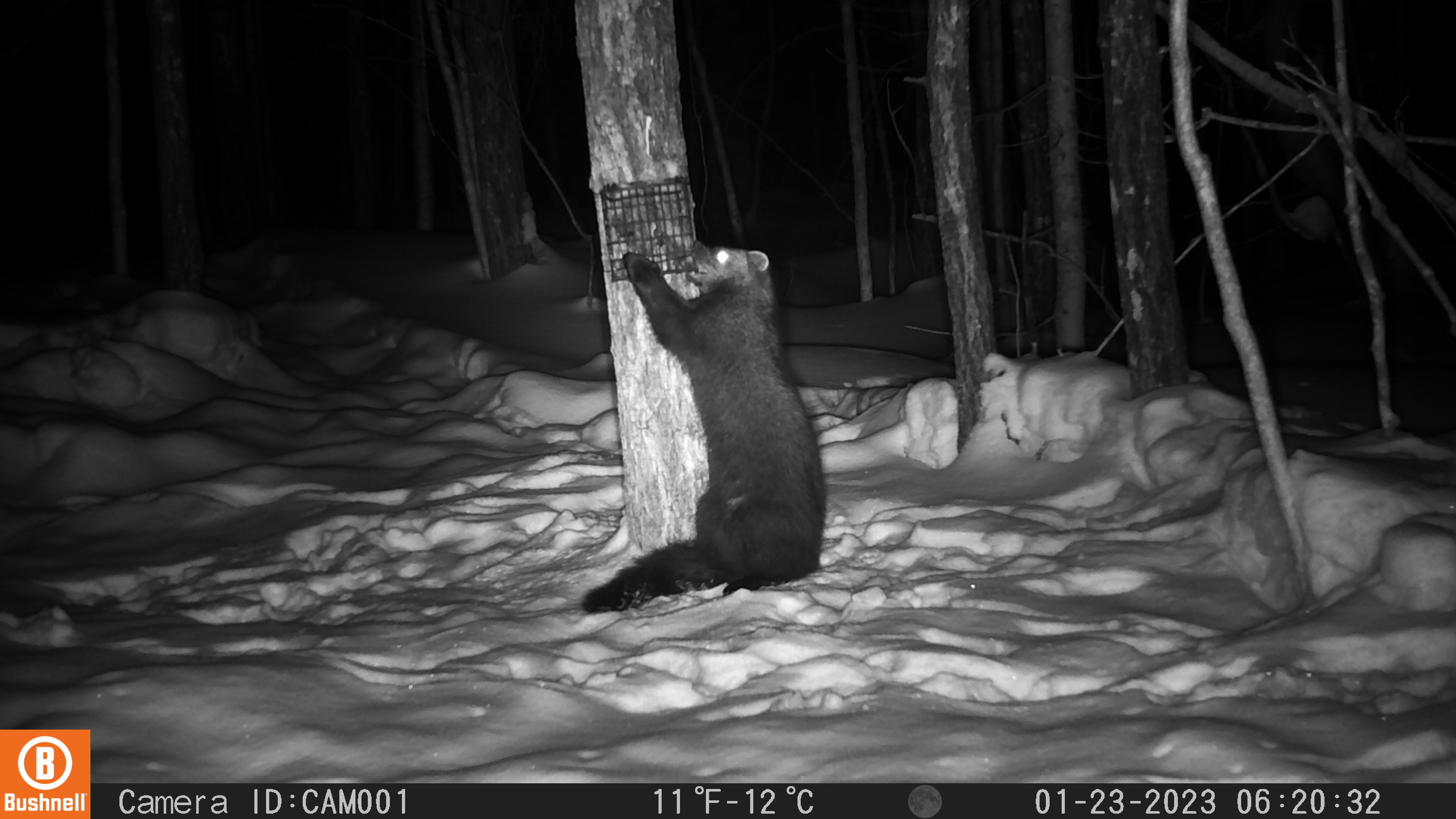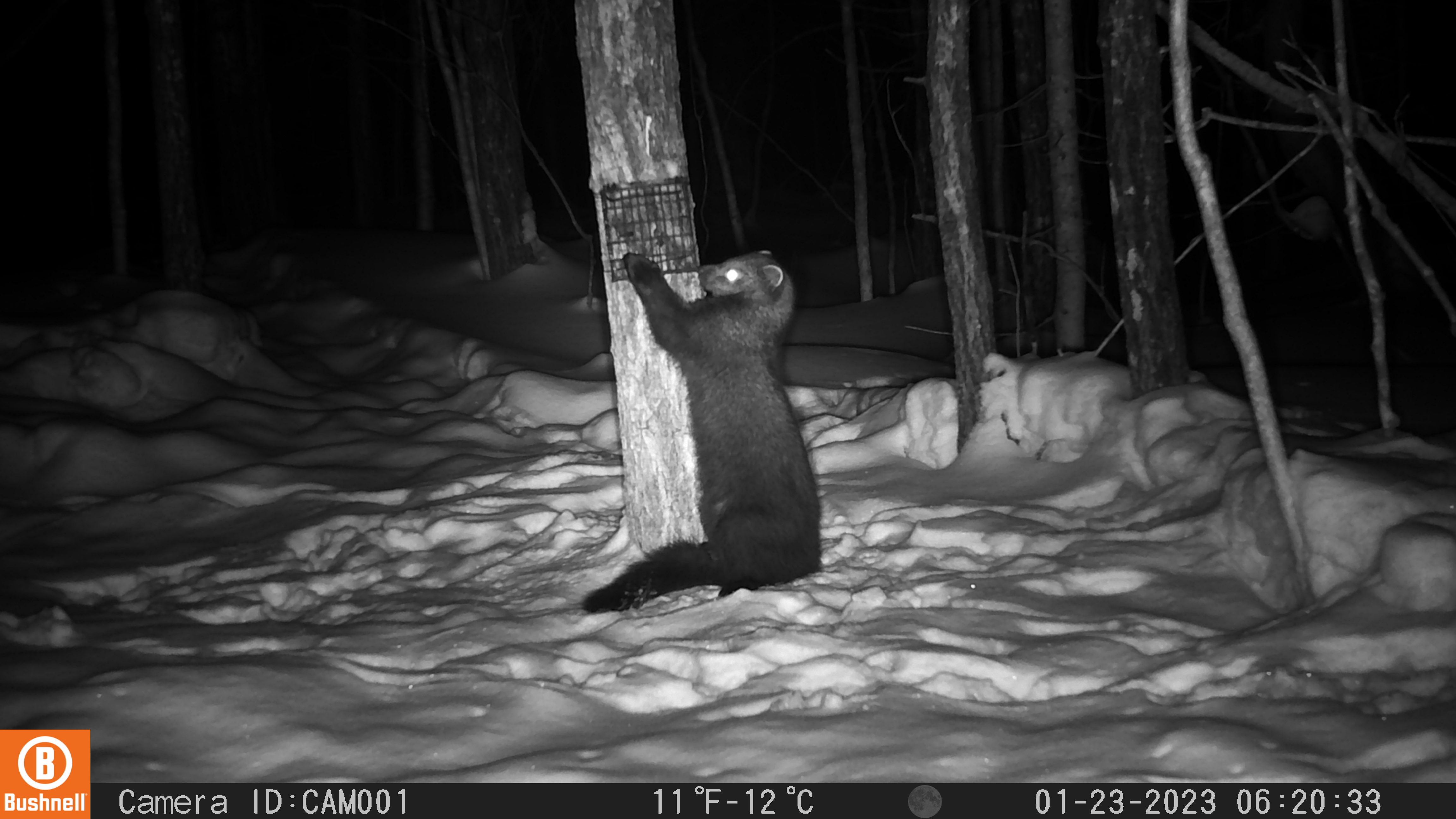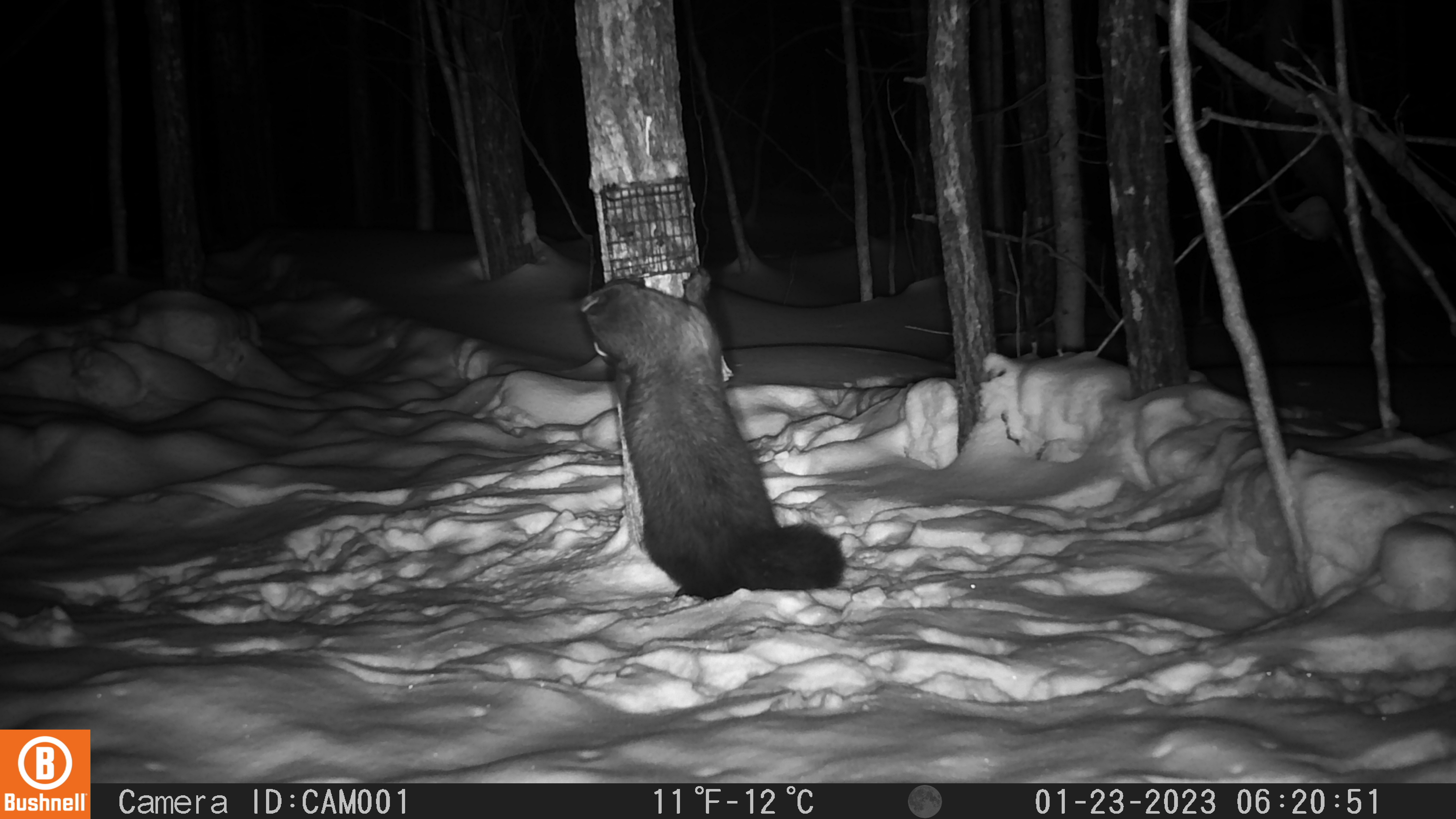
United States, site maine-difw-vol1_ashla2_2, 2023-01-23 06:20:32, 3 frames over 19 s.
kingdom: Animalia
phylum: Chordata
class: Mammalia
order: Carnivora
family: Mustelidae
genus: Pekania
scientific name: Pekania pennanti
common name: fisher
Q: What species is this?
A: Fisher (Pekania pennanti).